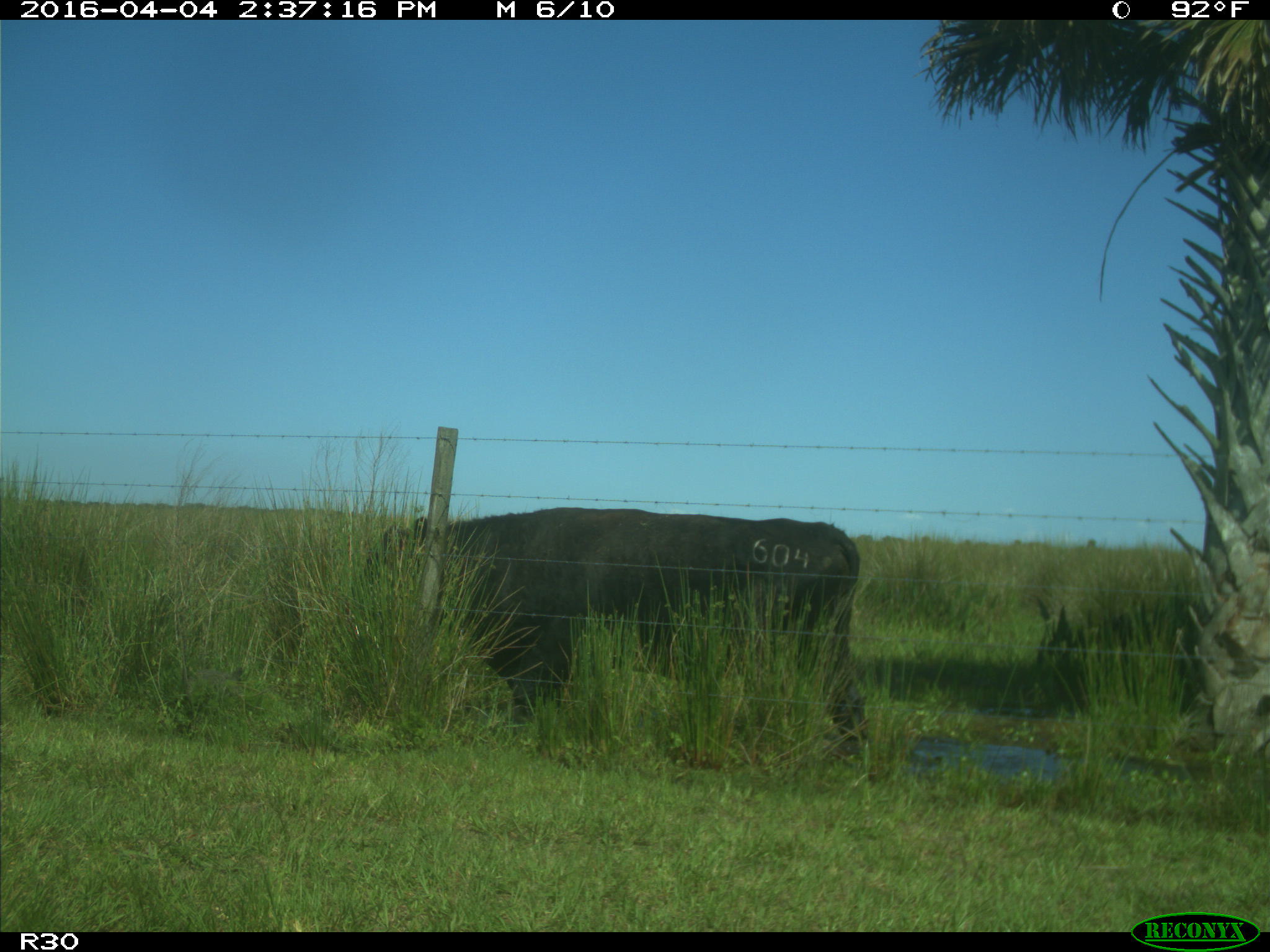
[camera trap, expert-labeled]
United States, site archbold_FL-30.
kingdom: Animalia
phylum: Chordata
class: Mammalia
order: Artiodactyla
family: Bovidae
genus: Bos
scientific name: Bos taurus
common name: domestic cow